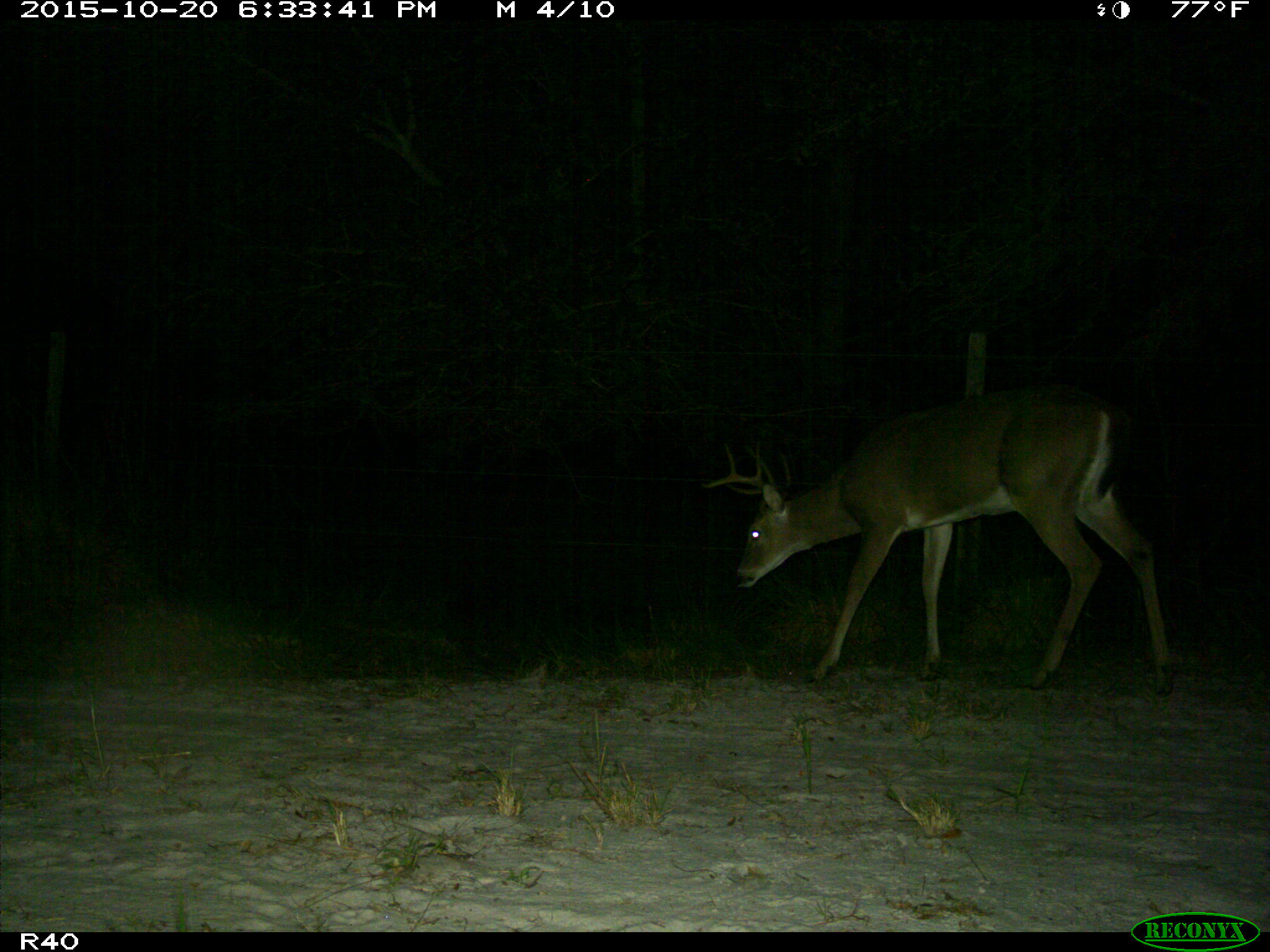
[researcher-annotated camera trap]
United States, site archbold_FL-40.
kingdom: Animalia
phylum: Chordata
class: Mammalia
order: Artiodactyla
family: Cervidae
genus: Odocoileus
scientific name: Odocoileus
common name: deer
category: unidentified deer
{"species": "unidentified deer (deer) (Odocoileus)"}